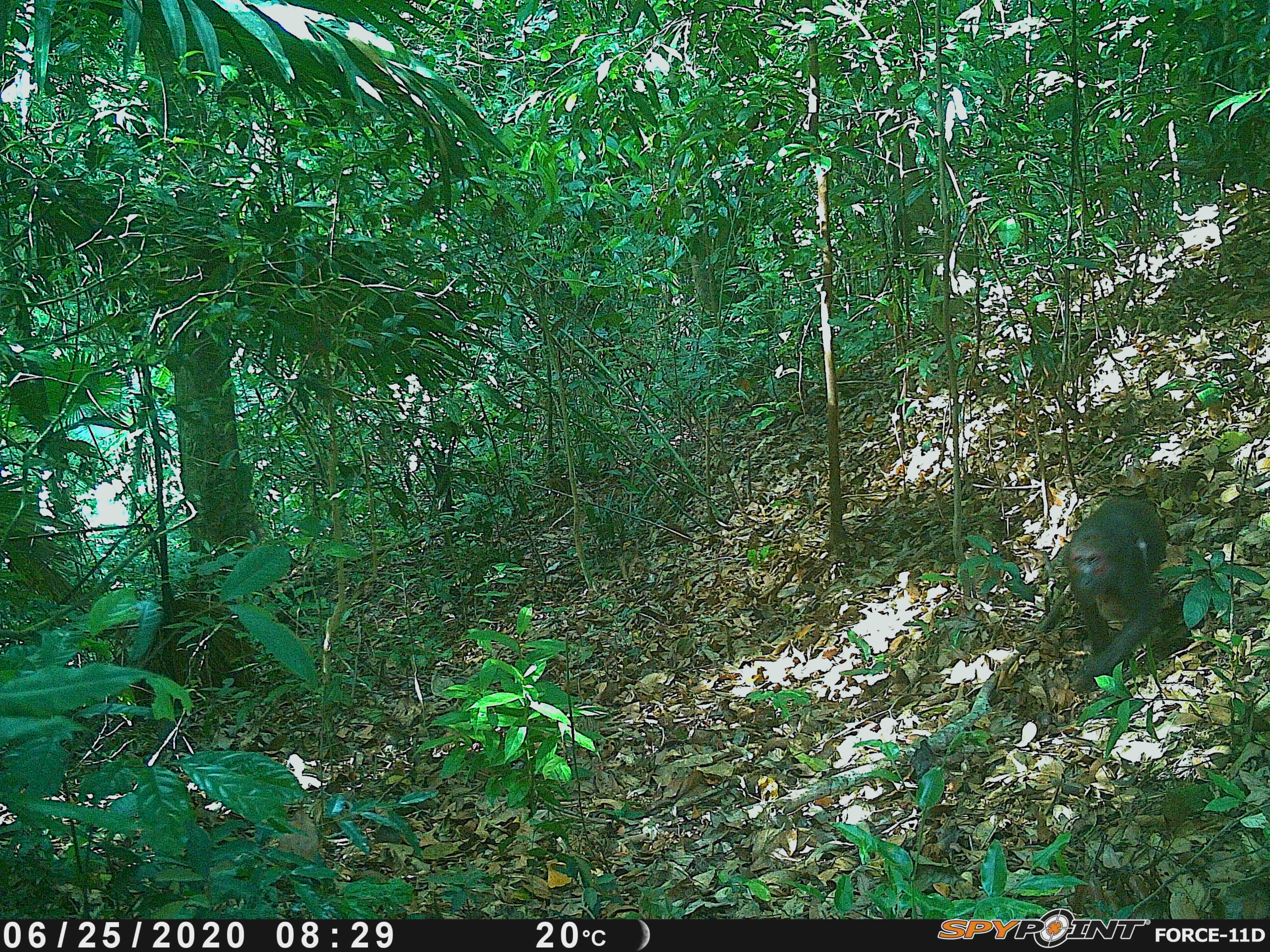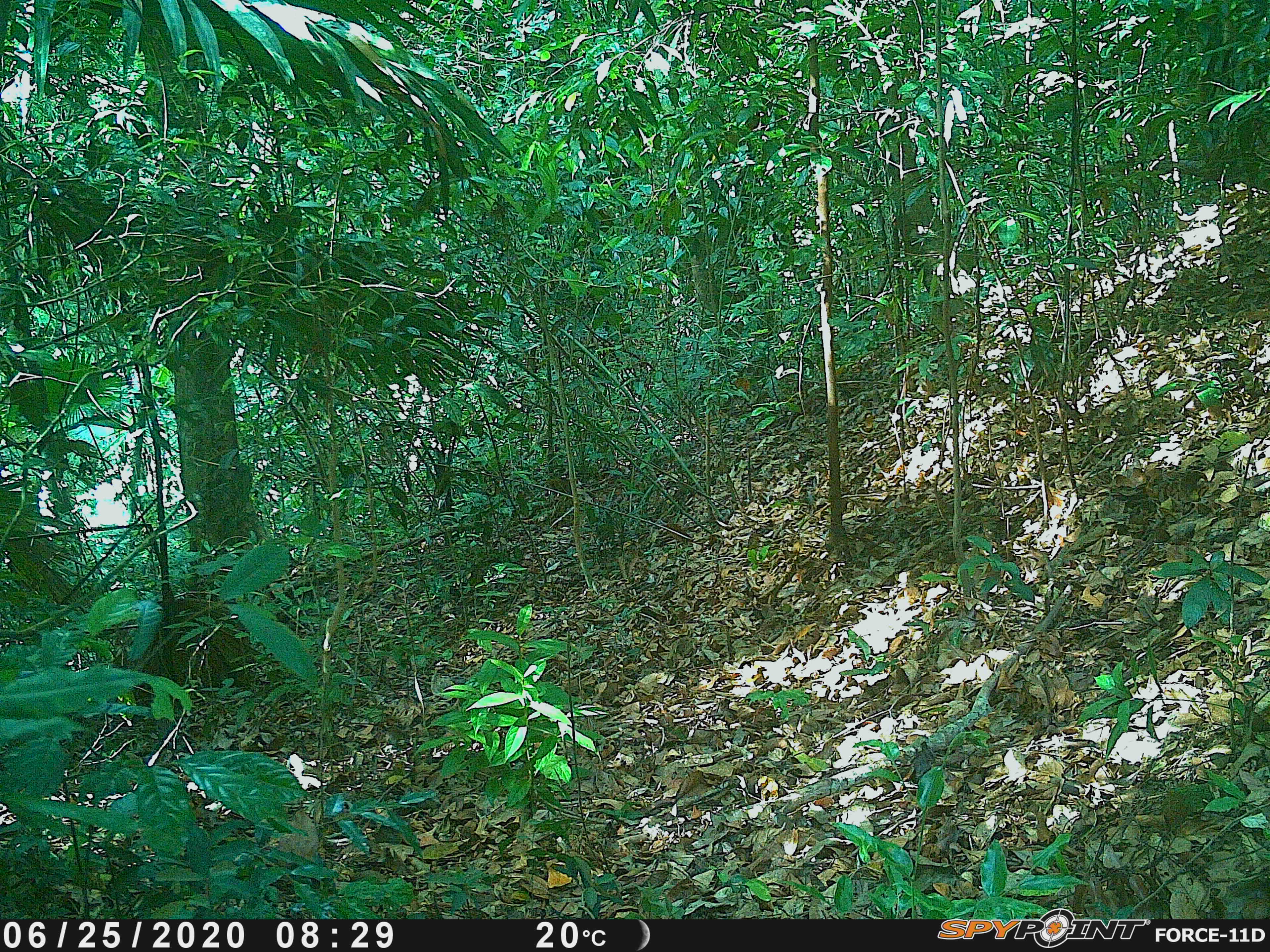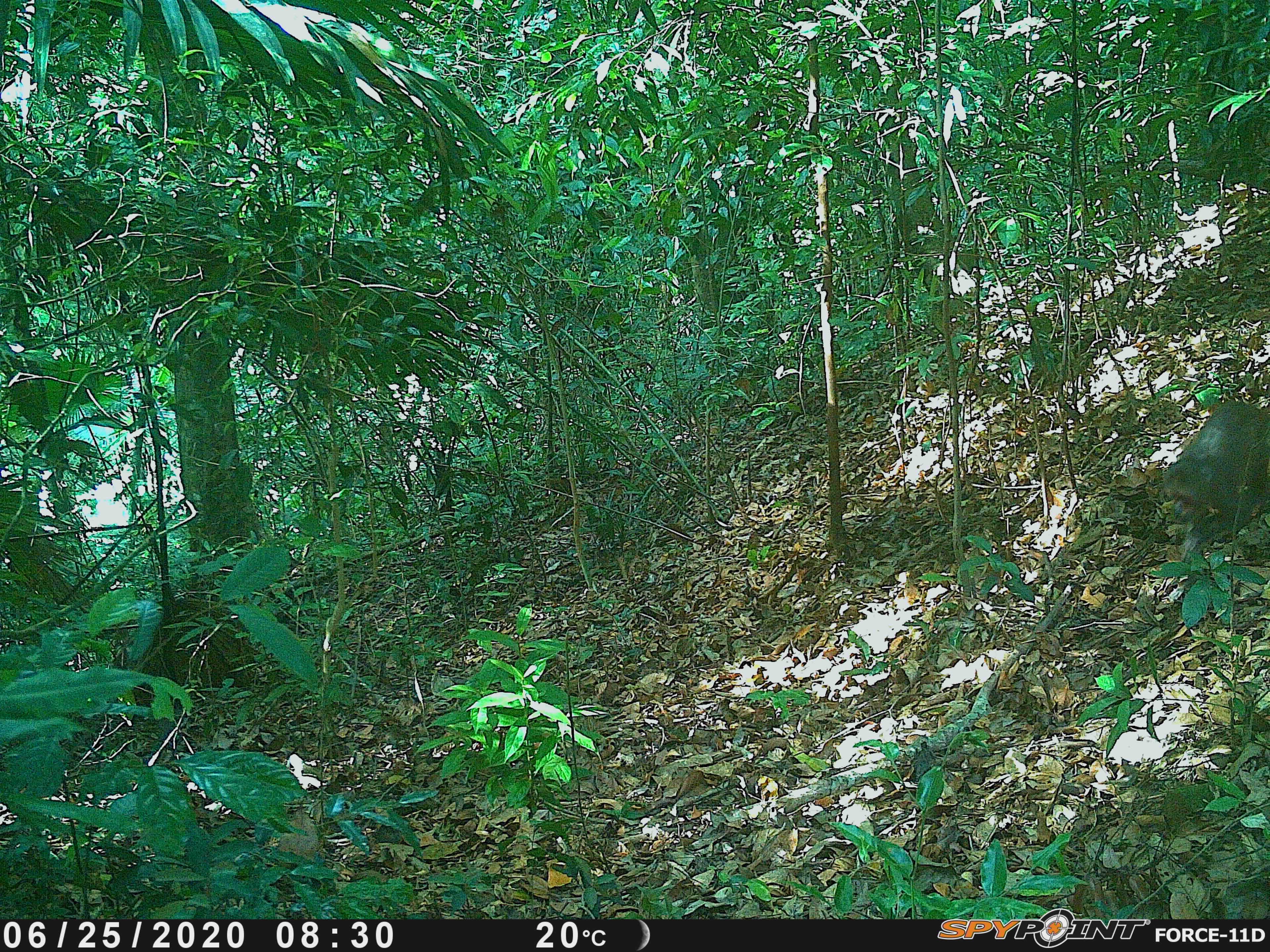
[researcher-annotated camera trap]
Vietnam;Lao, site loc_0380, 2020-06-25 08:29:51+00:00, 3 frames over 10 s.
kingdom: Animalia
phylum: Chordata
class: Mammalia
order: Primates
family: Cercopithecidae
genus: Macaca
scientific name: Macaca arctoides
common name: stump-tailed macaque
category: stump tailed macaque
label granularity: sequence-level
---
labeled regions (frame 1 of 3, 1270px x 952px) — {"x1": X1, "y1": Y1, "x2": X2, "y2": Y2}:
stump tailed macaque: {"x1": 1060, "y1": 495, "x2": 1168, "y2": 691}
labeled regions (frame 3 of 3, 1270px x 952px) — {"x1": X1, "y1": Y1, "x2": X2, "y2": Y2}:
stump tailed macaque: {"x1": 1159, "y1": 399, "x2": 1270, "y2": 561}